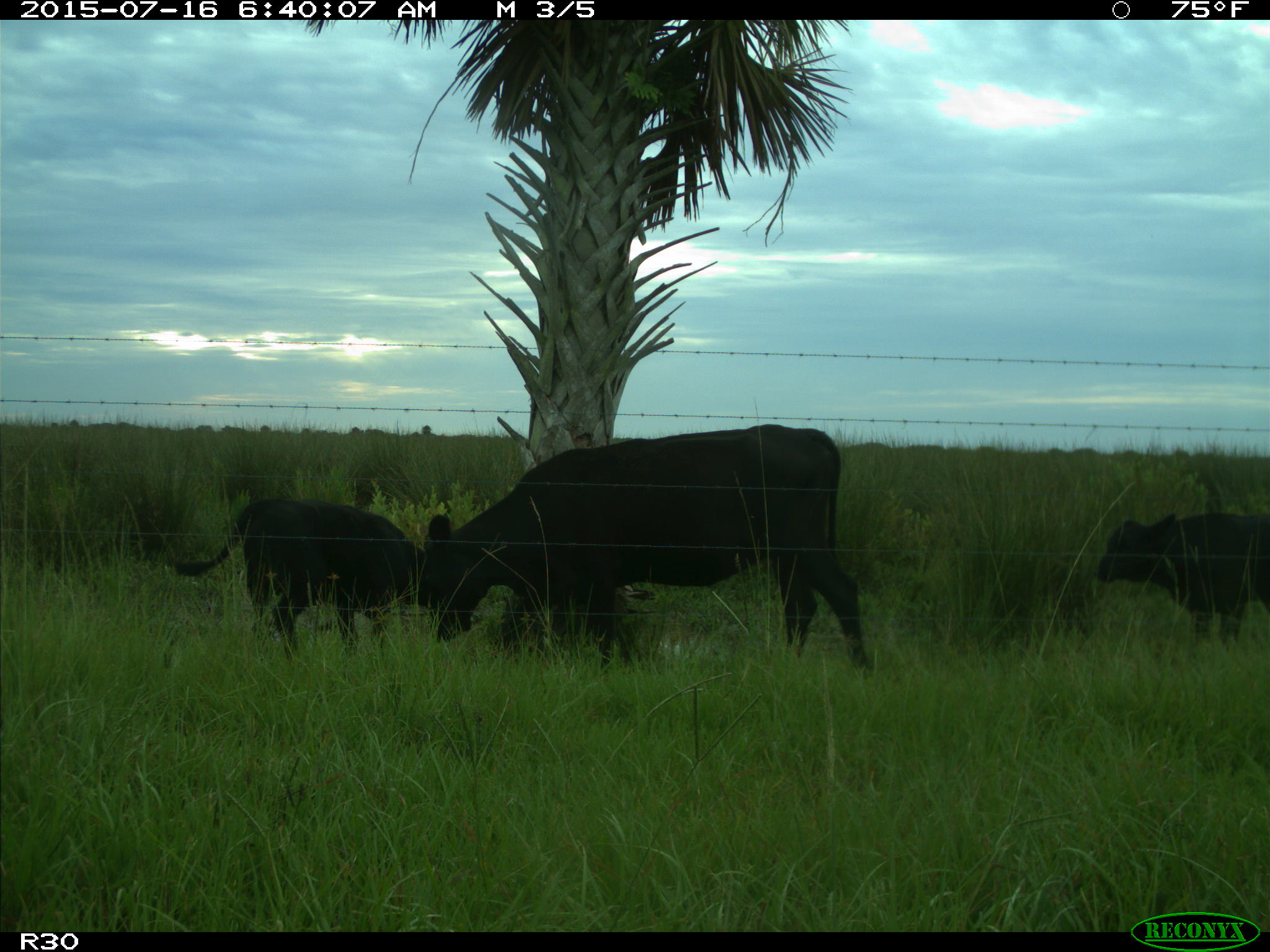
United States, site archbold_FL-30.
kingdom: Animalia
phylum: Chordata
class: Mammalia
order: Artiodactyla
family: Bovidae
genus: Bos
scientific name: Bos taurus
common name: domestic cow